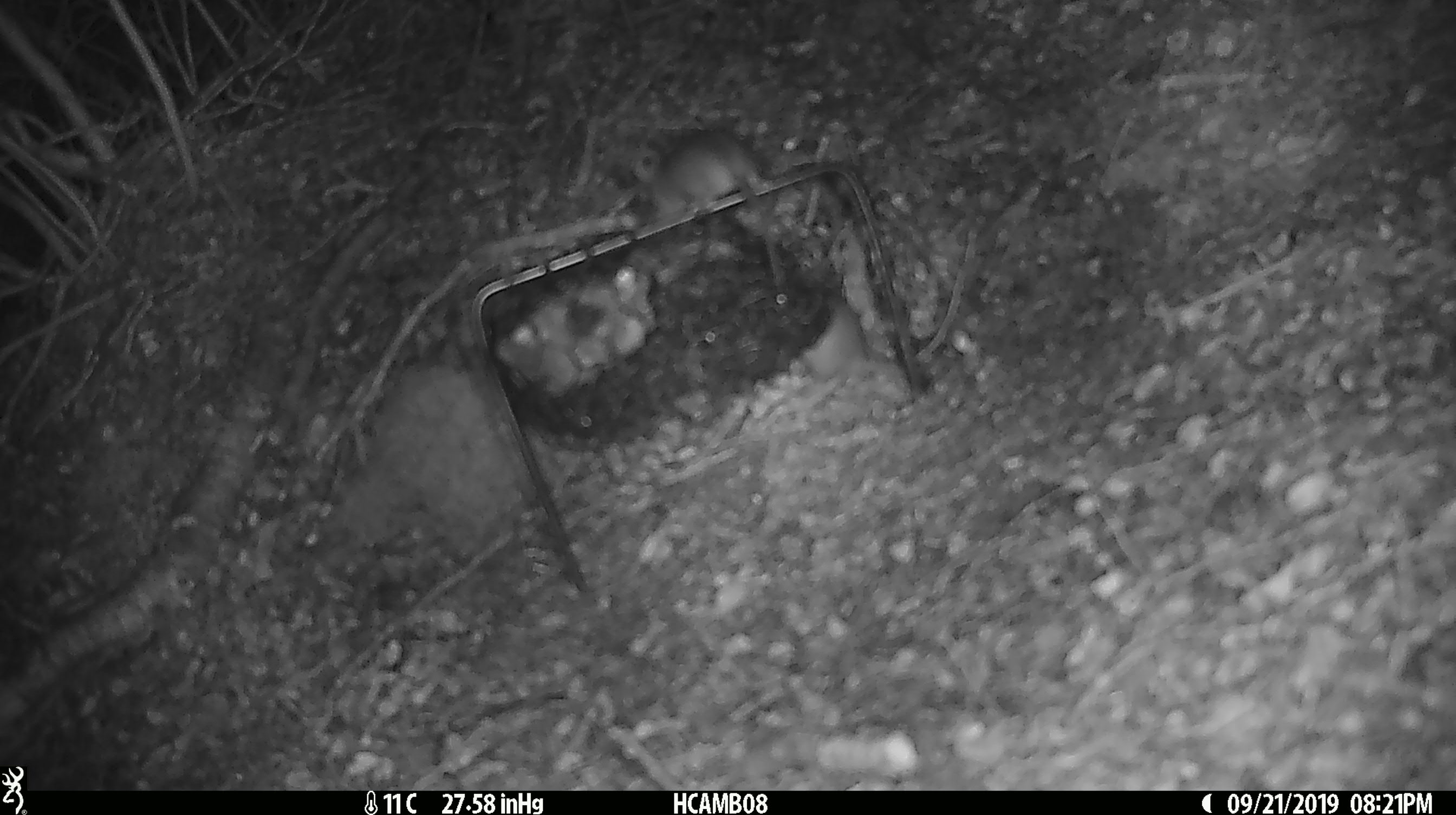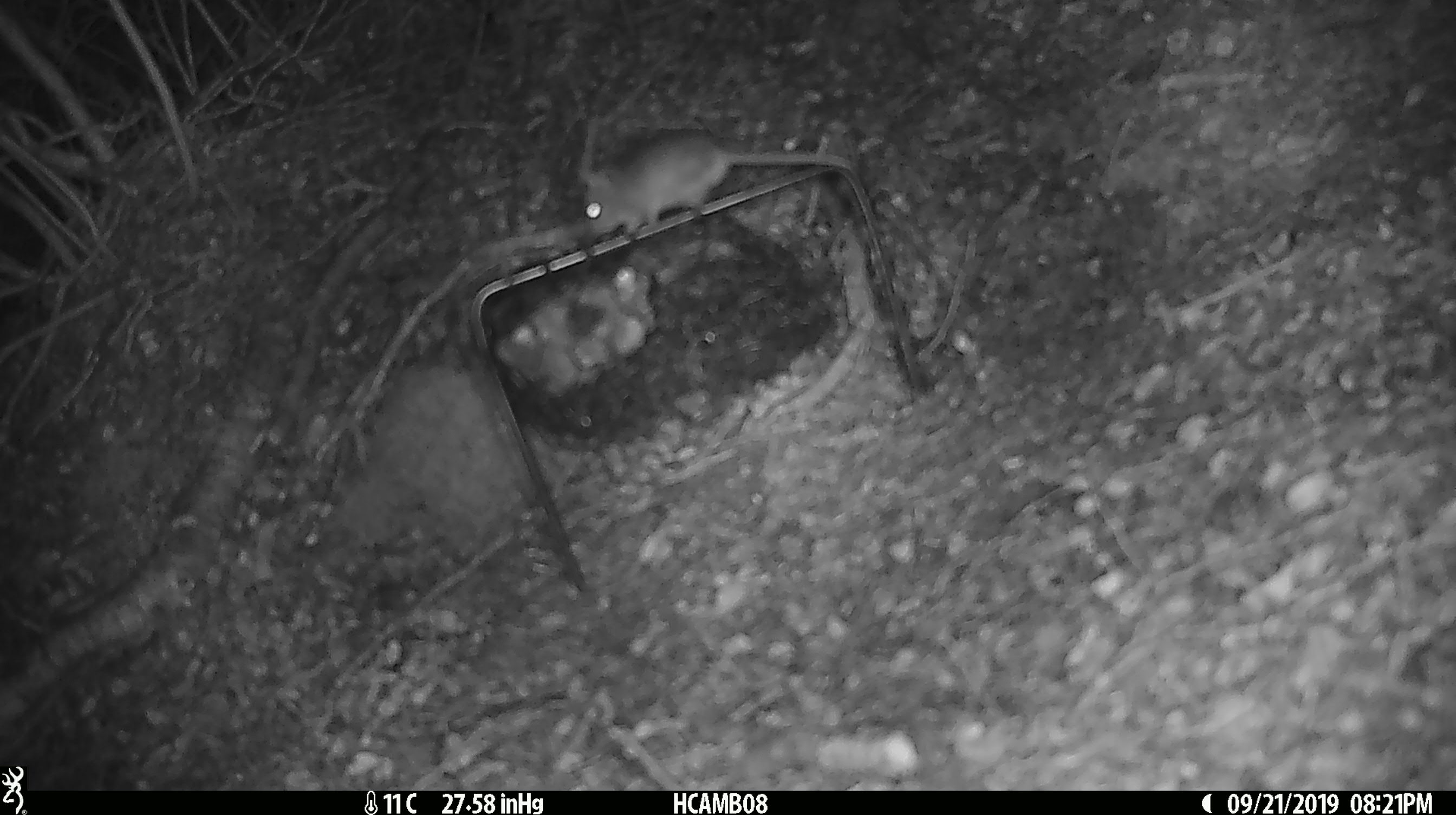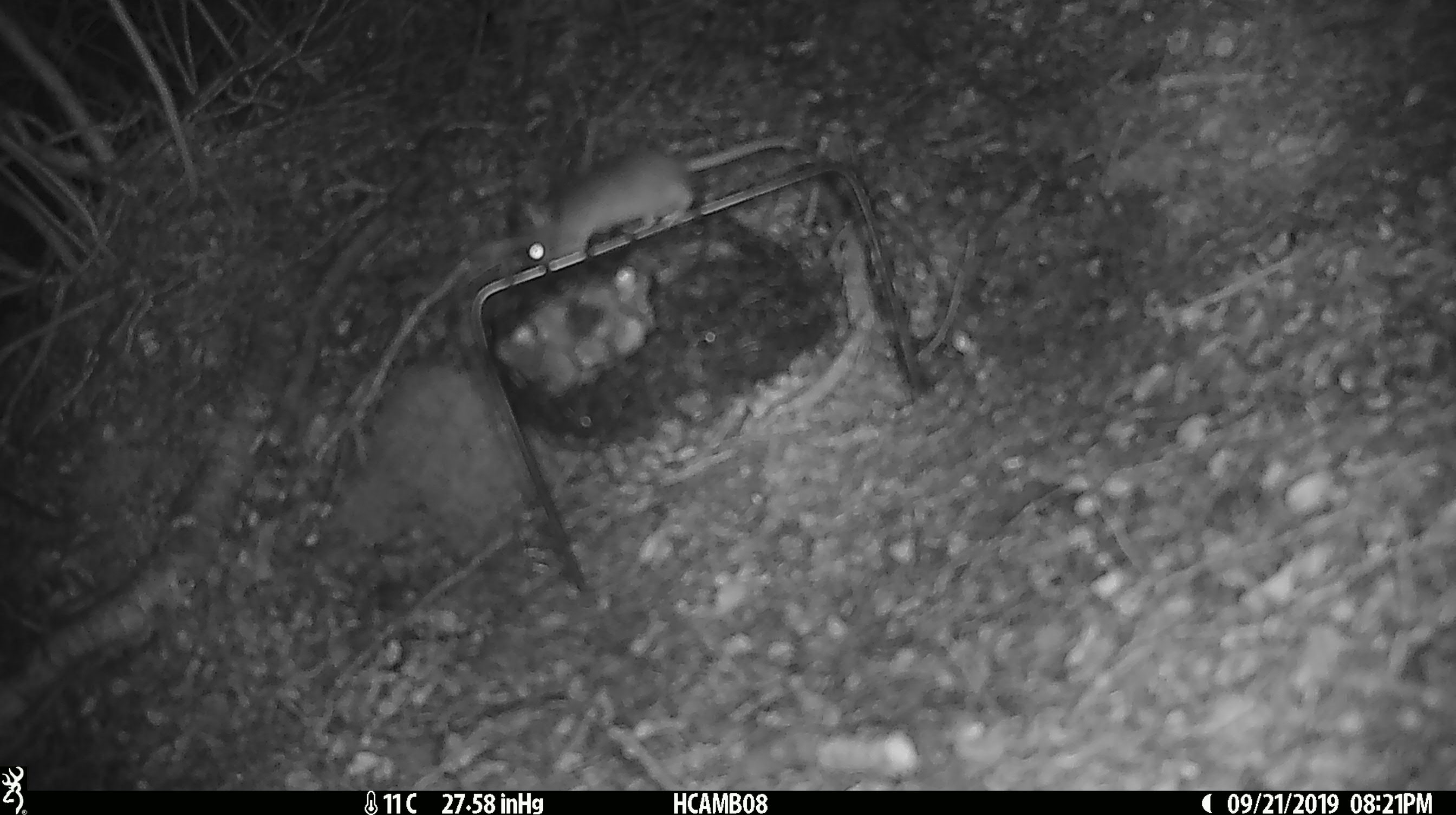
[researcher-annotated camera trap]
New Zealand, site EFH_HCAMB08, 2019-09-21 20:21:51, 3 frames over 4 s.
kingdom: Animalia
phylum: Chordata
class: Mammalia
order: Rodentia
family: Muridae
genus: Mus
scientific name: Mus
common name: mouse